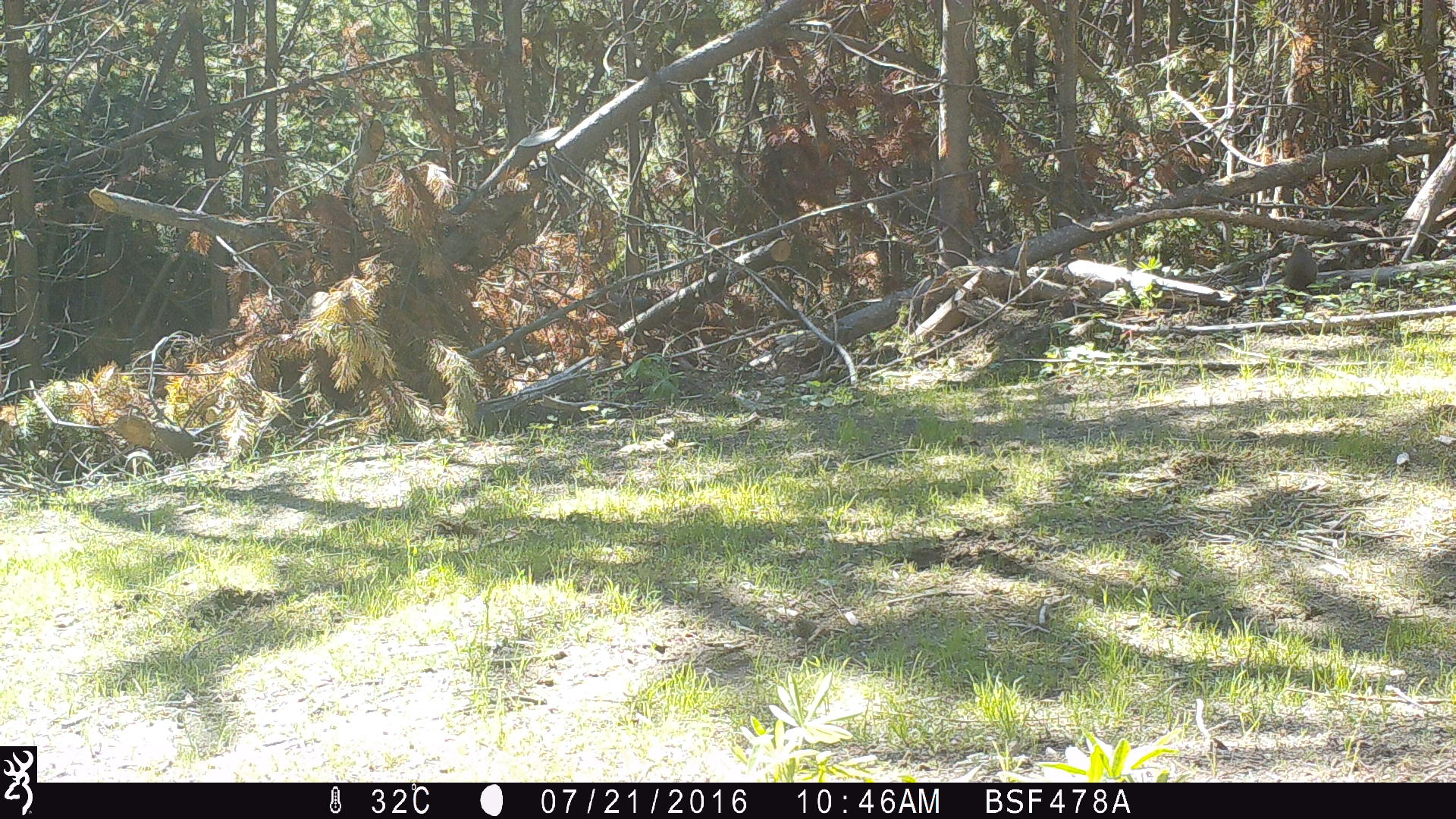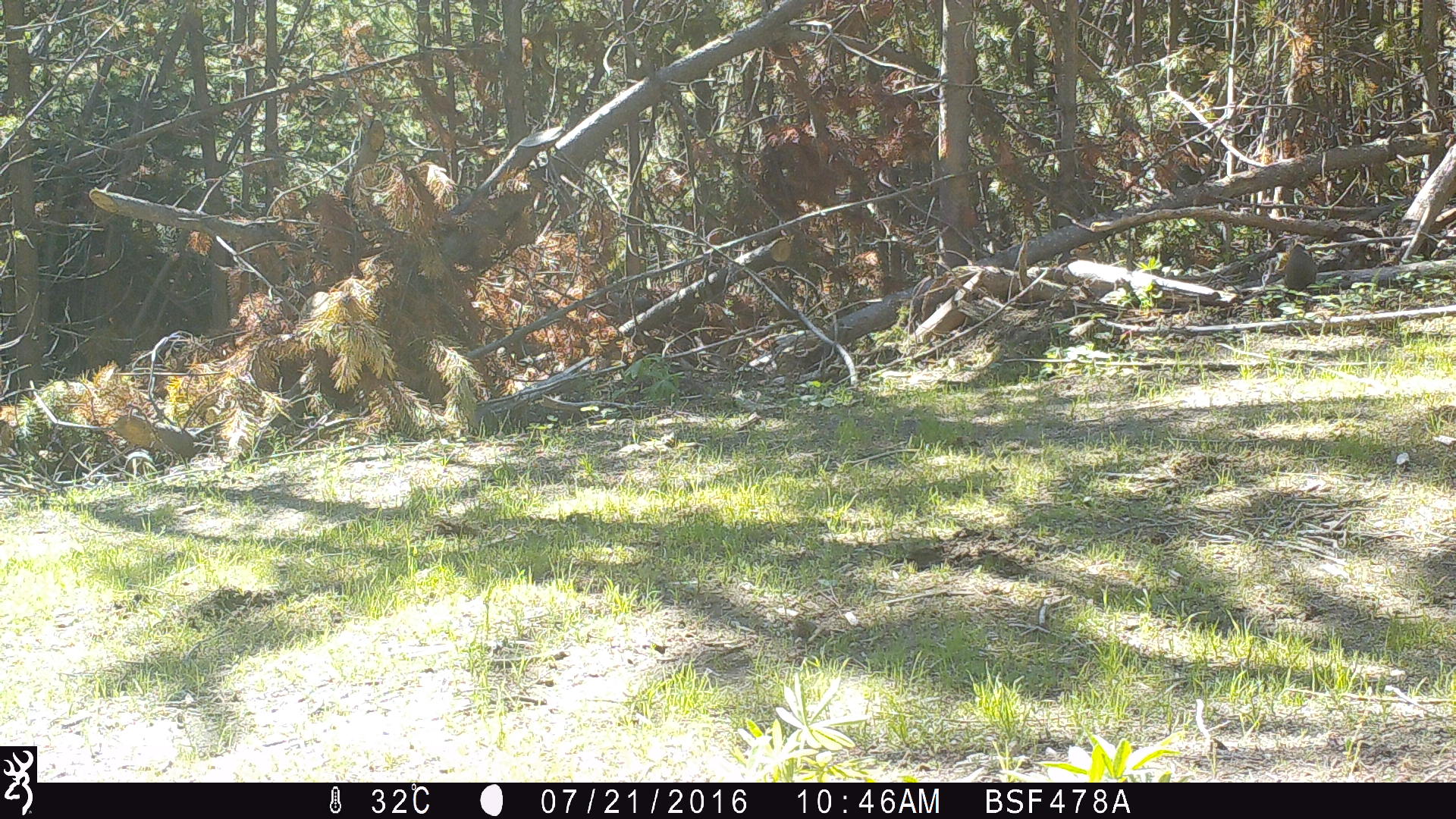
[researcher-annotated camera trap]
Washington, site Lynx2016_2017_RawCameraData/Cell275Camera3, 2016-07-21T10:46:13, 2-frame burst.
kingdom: Animalia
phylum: Chordata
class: Mammalia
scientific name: Mammalia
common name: small mammal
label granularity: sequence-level